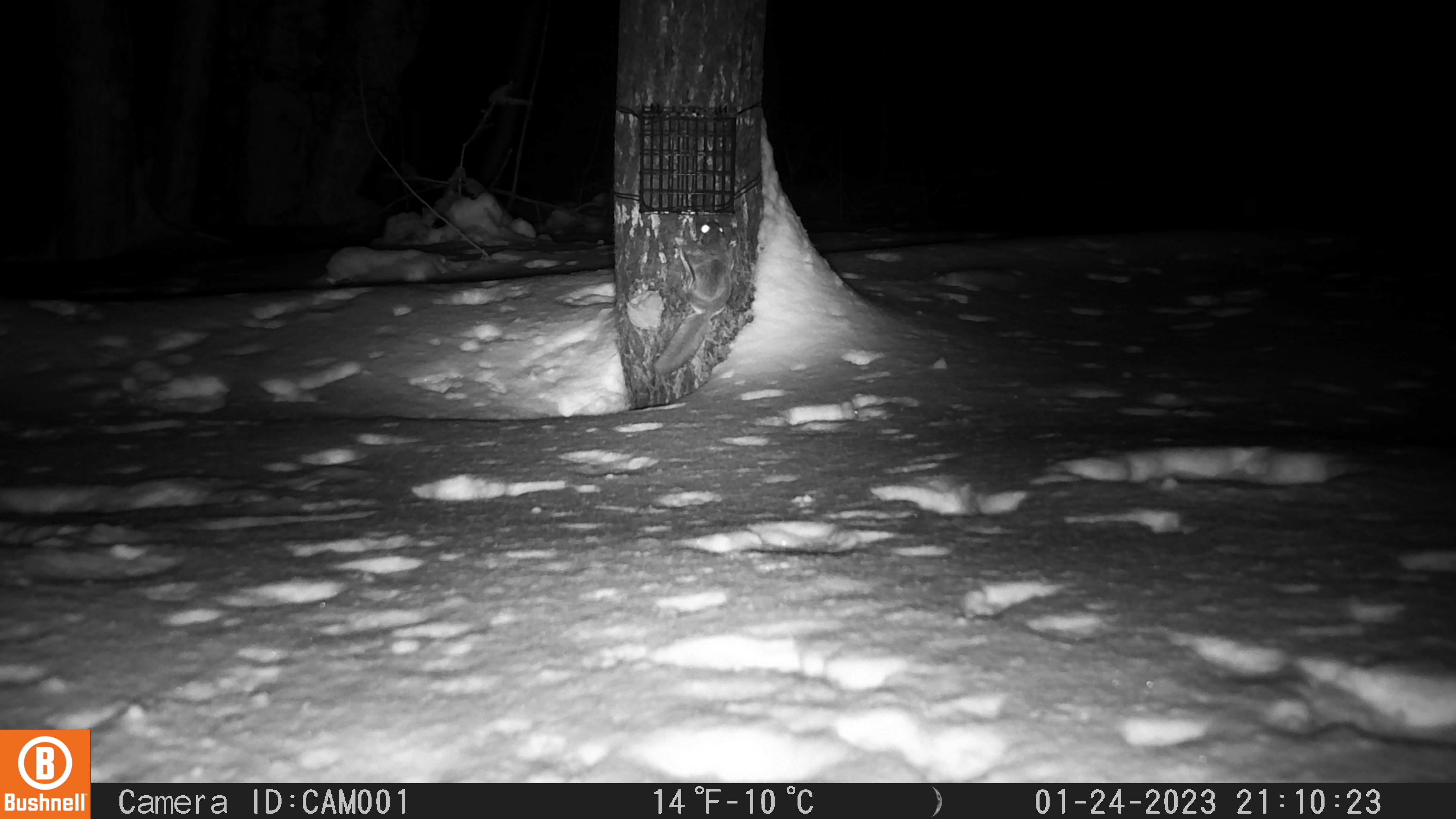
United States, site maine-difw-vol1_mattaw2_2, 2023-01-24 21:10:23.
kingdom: Animalia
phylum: Chordata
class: Mammalia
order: Rodentia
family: Sciuridae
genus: Glaucomys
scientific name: Glaucomys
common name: flying squirrel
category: flying squirrel sp.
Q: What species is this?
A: Flying squirrel sp. (flying squirrel) (Glaucomys).